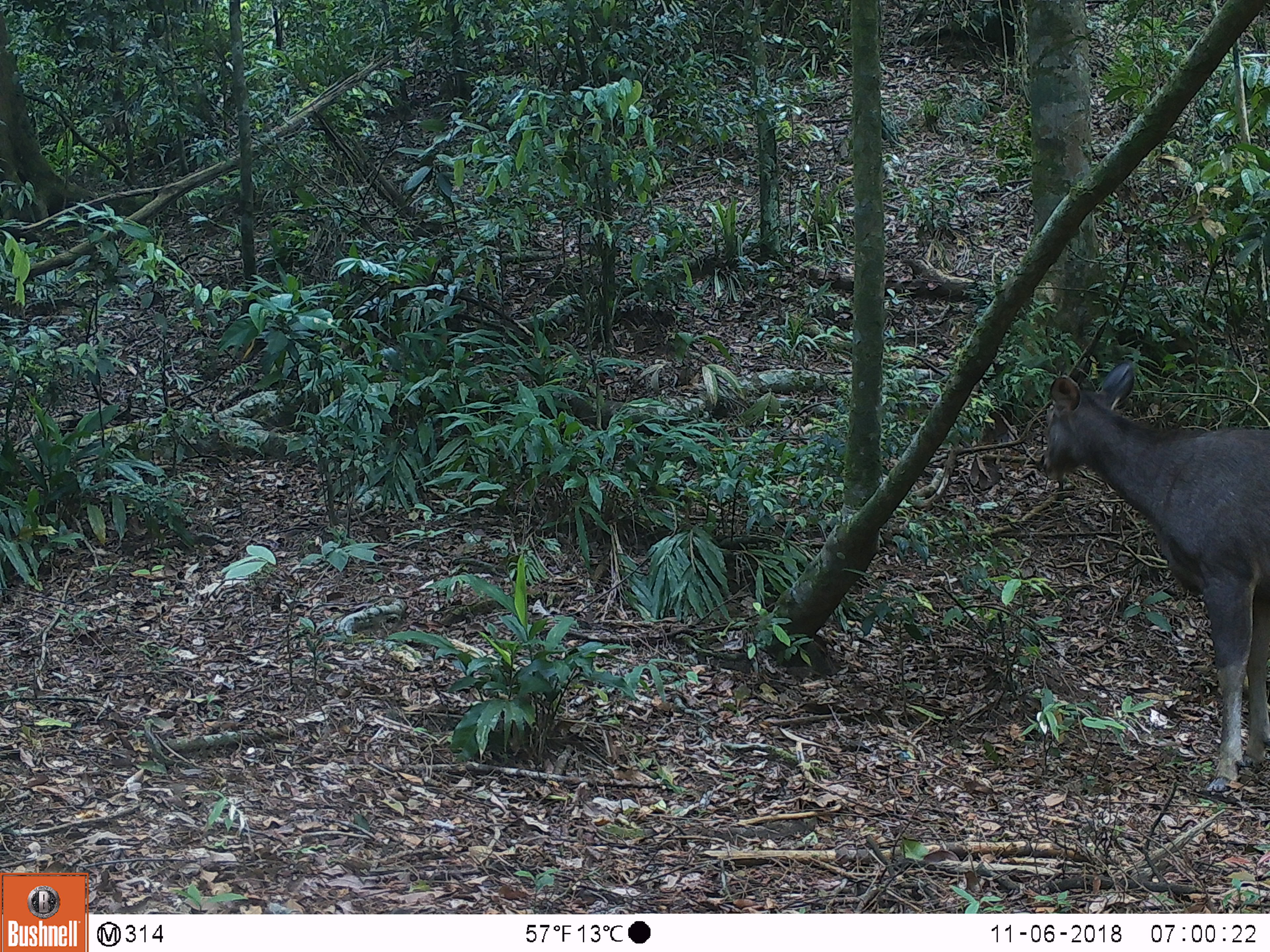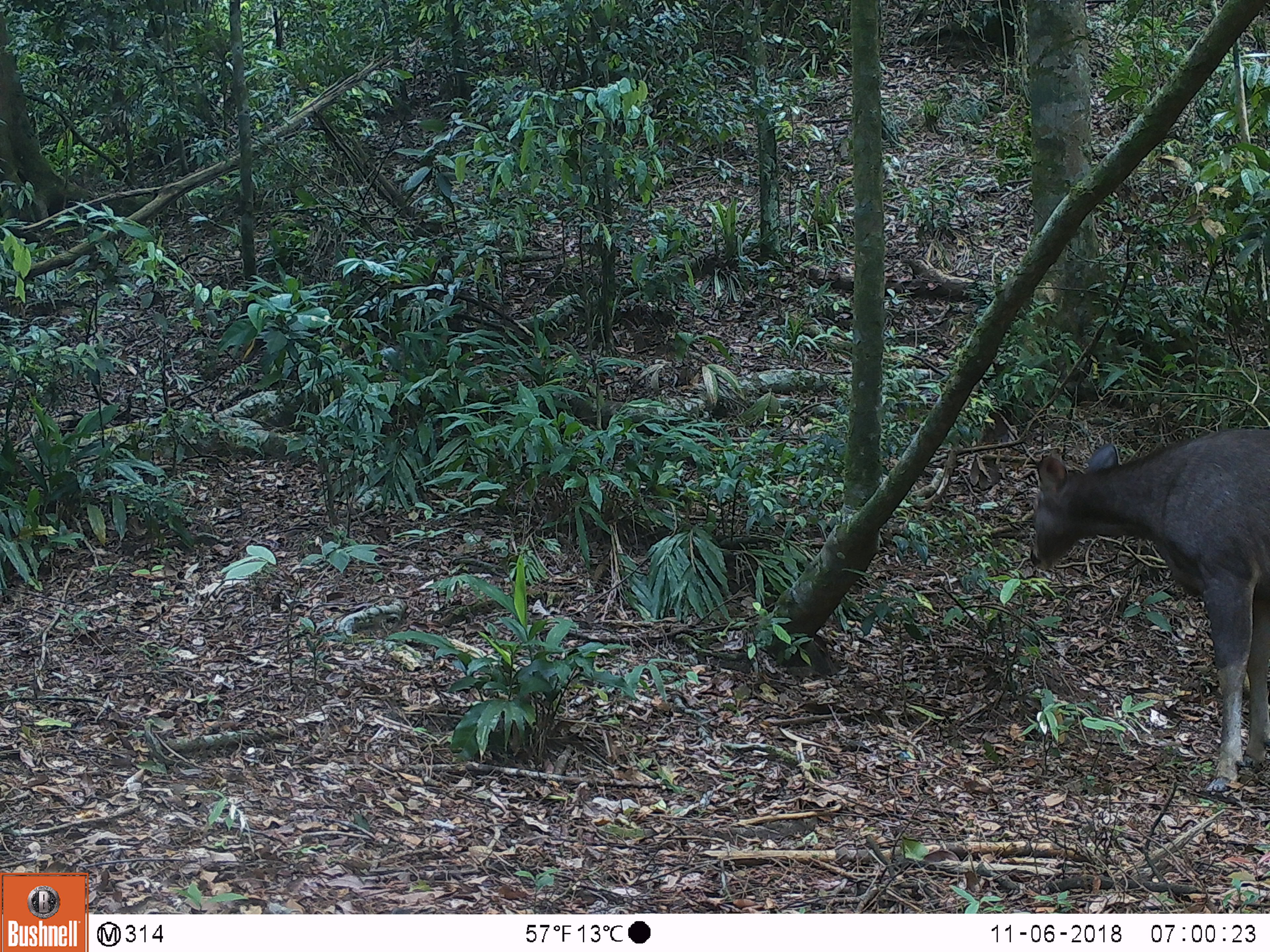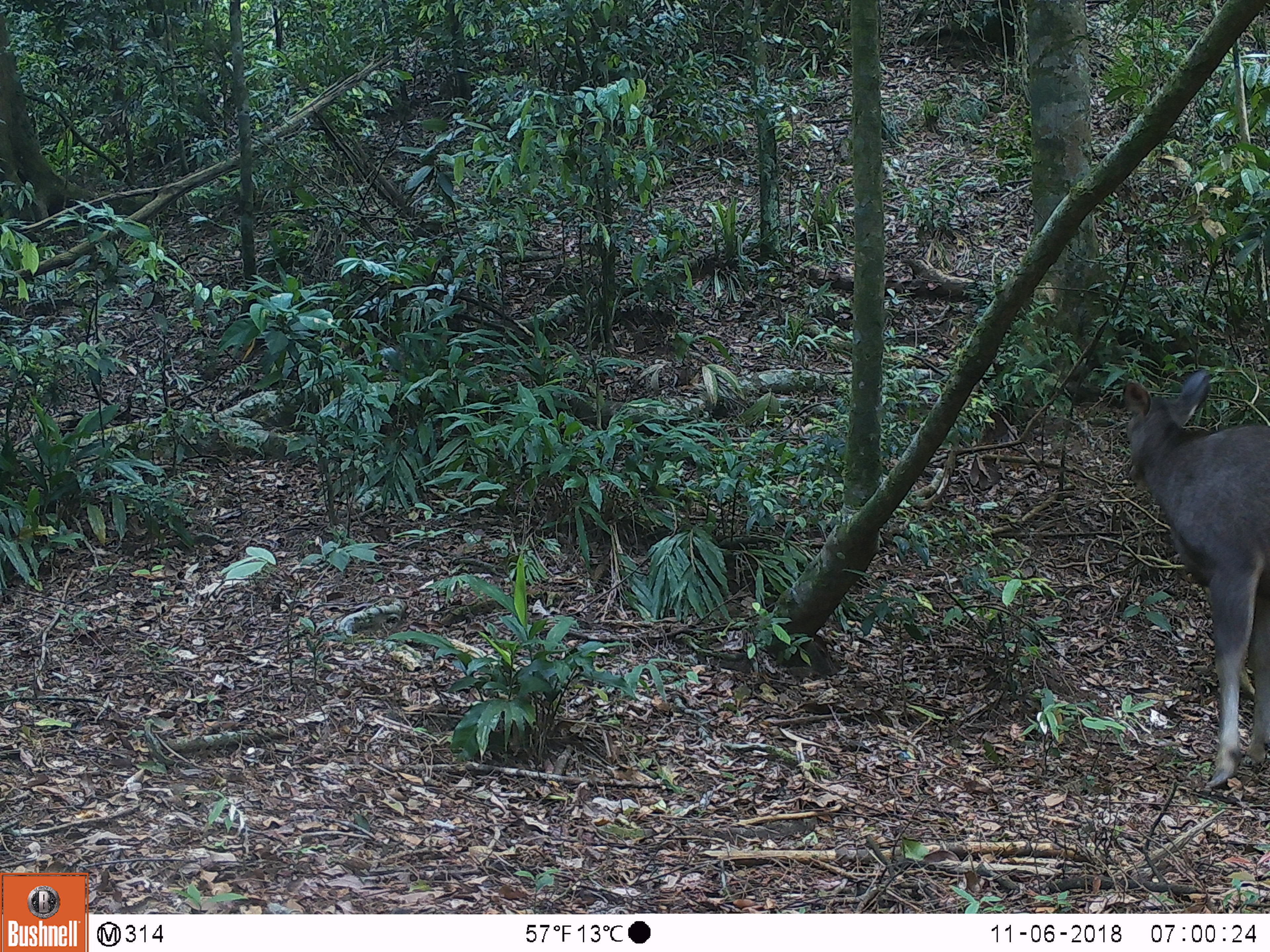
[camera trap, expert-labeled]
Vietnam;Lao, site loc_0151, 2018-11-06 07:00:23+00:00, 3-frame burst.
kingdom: Animalia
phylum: Chordata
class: Mammalia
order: Artiodactyla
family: Cervidae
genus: Rusa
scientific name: Rusa unicolor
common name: sambar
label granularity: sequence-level